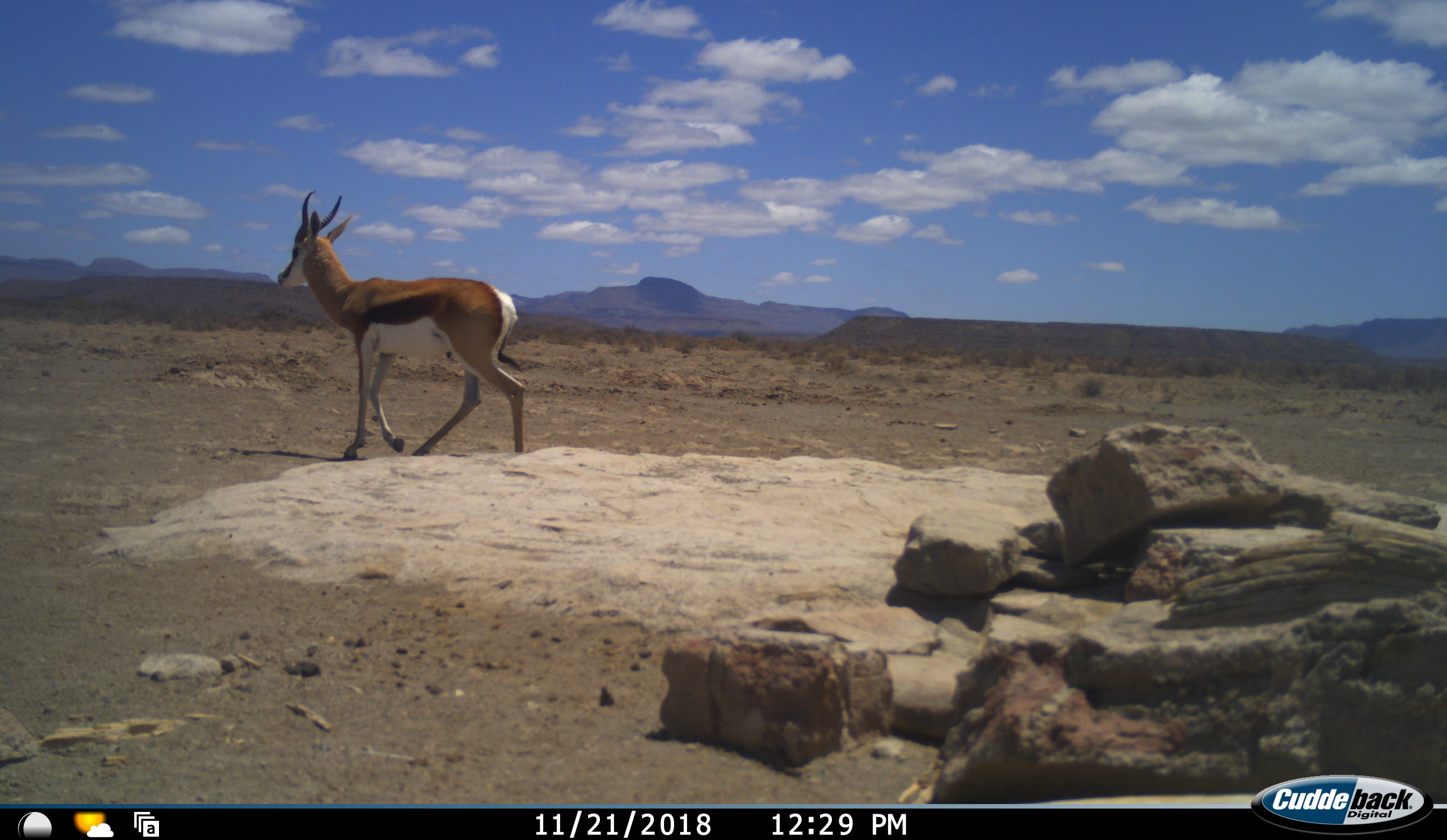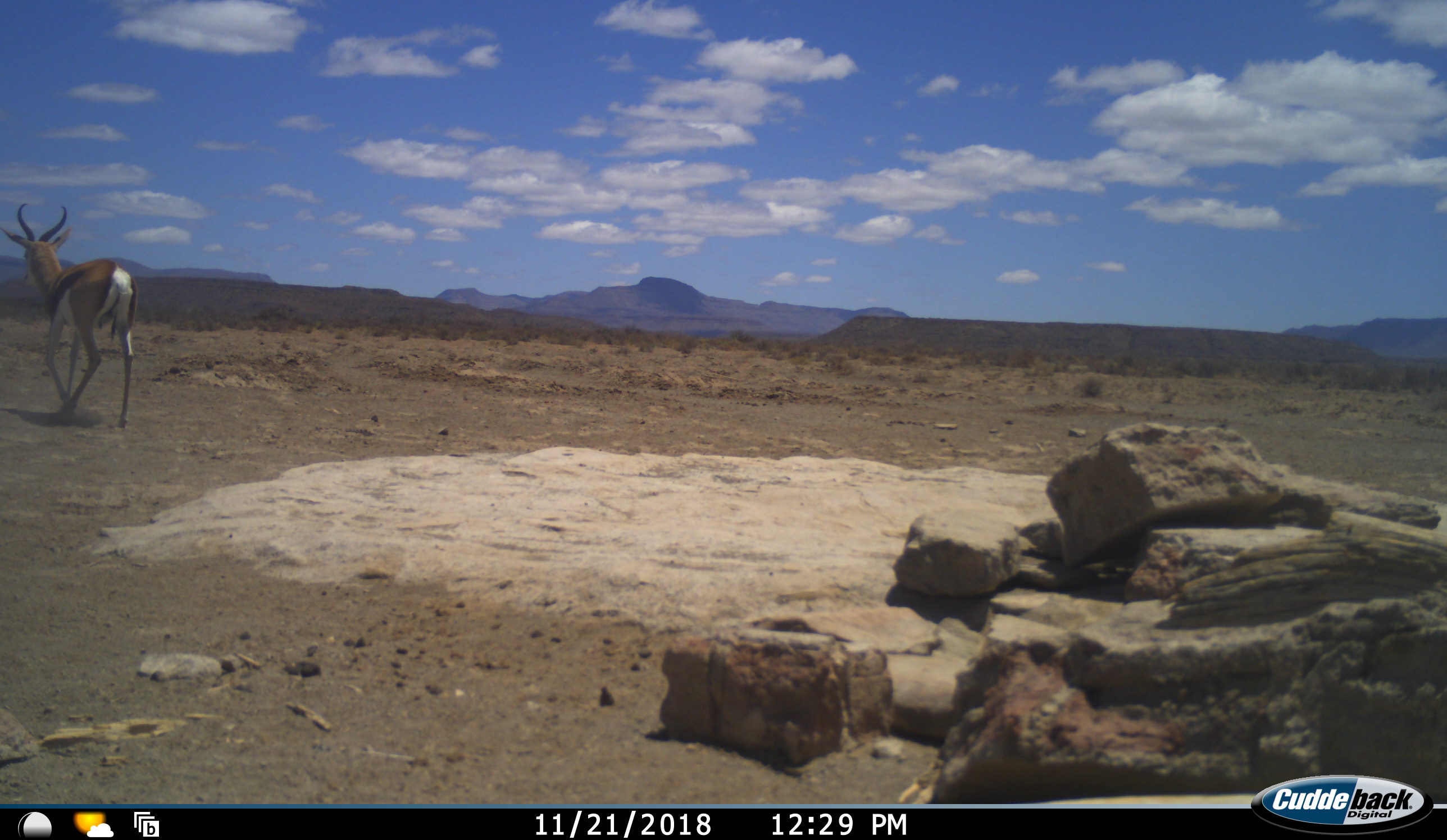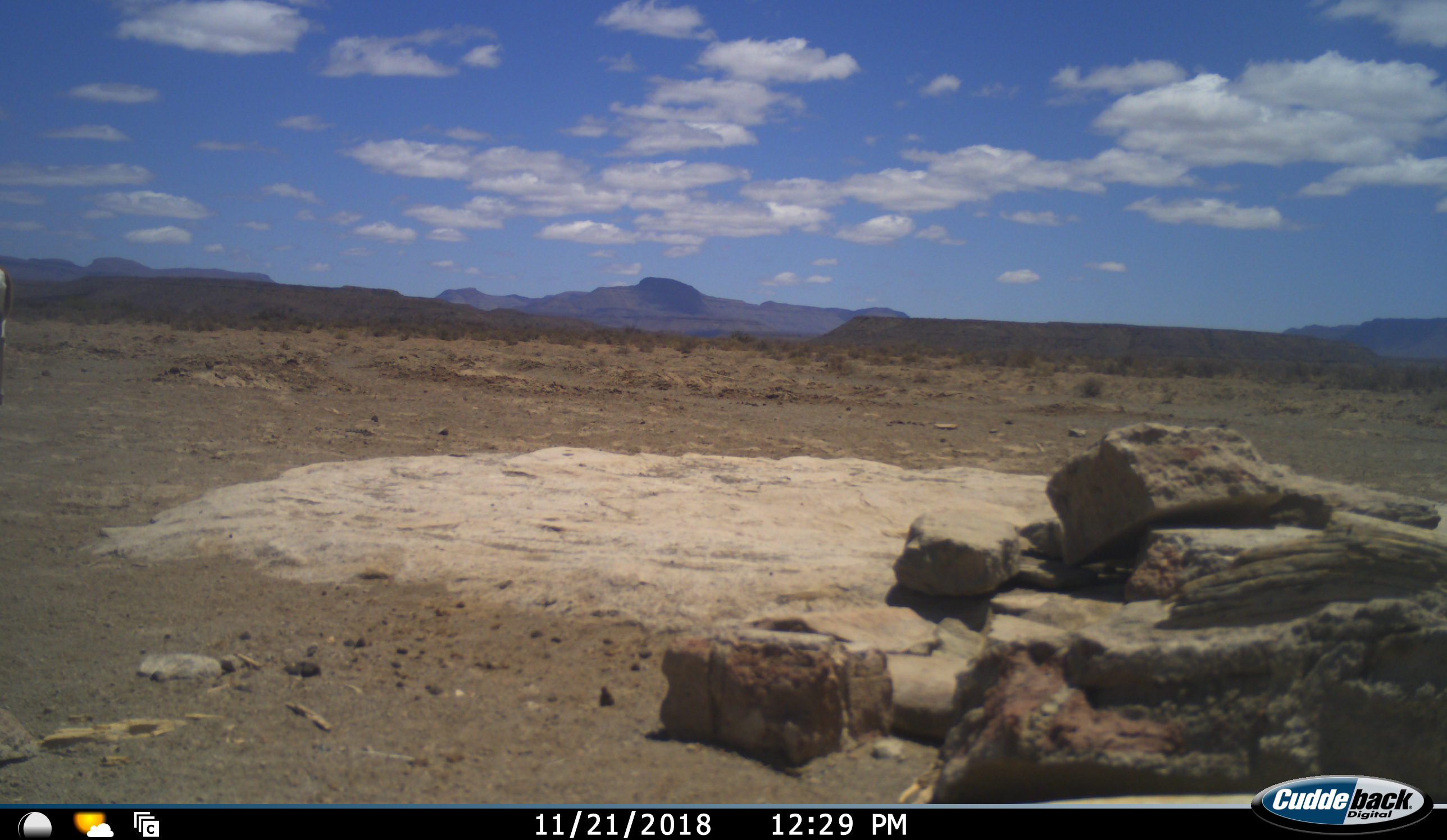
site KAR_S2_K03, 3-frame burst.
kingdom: Animalia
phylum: Chordata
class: Mammalia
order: Artiodactyla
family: Bovidae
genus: Antidorcas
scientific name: Antidorcas marsupialis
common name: springbok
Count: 1.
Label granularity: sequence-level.